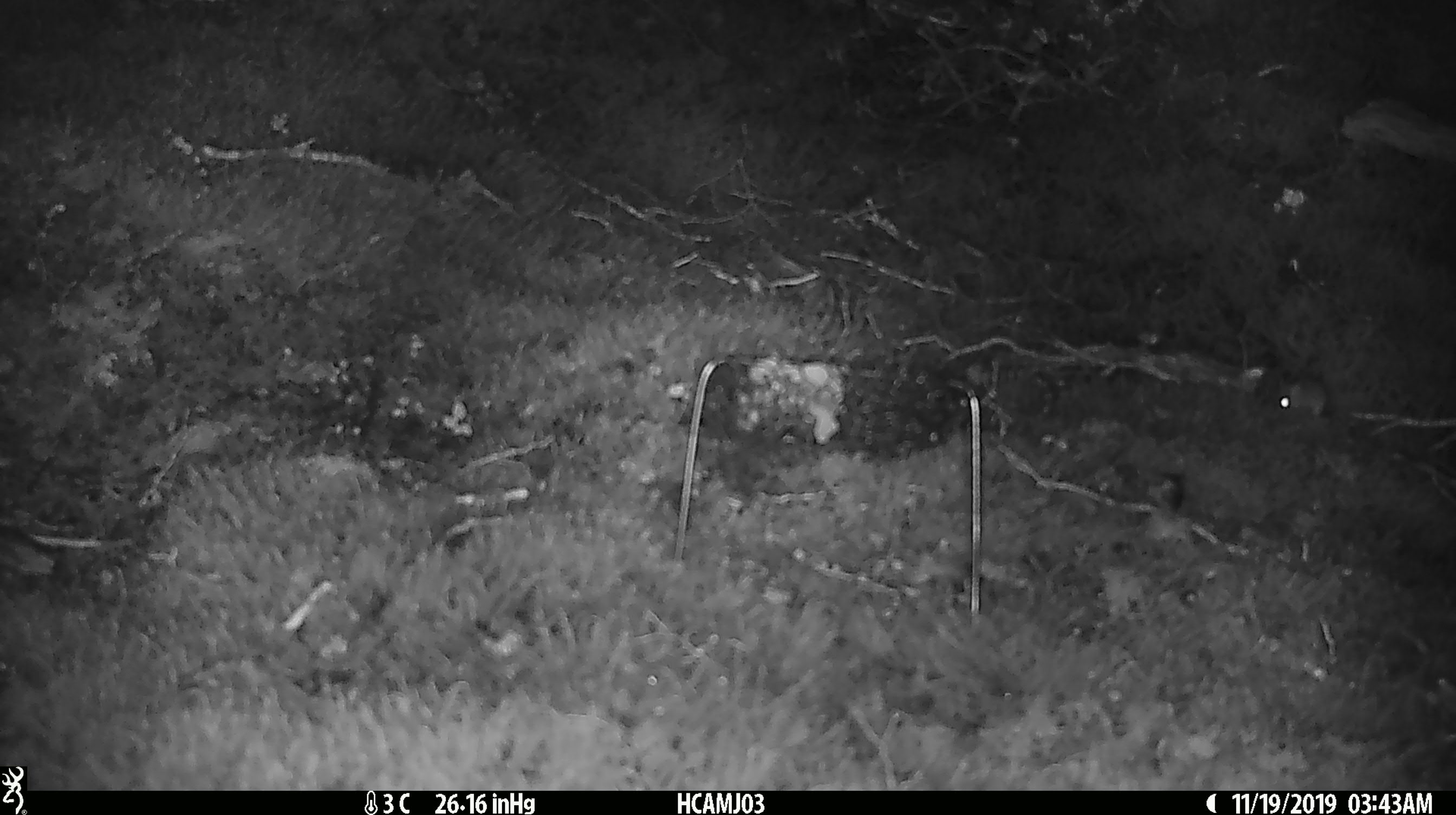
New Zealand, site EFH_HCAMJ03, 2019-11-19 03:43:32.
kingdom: Animalia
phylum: Chordata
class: Mammalia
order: Rodentia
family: Muridae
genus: Mus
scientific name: Mus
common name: mouse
Mouse (Mus).